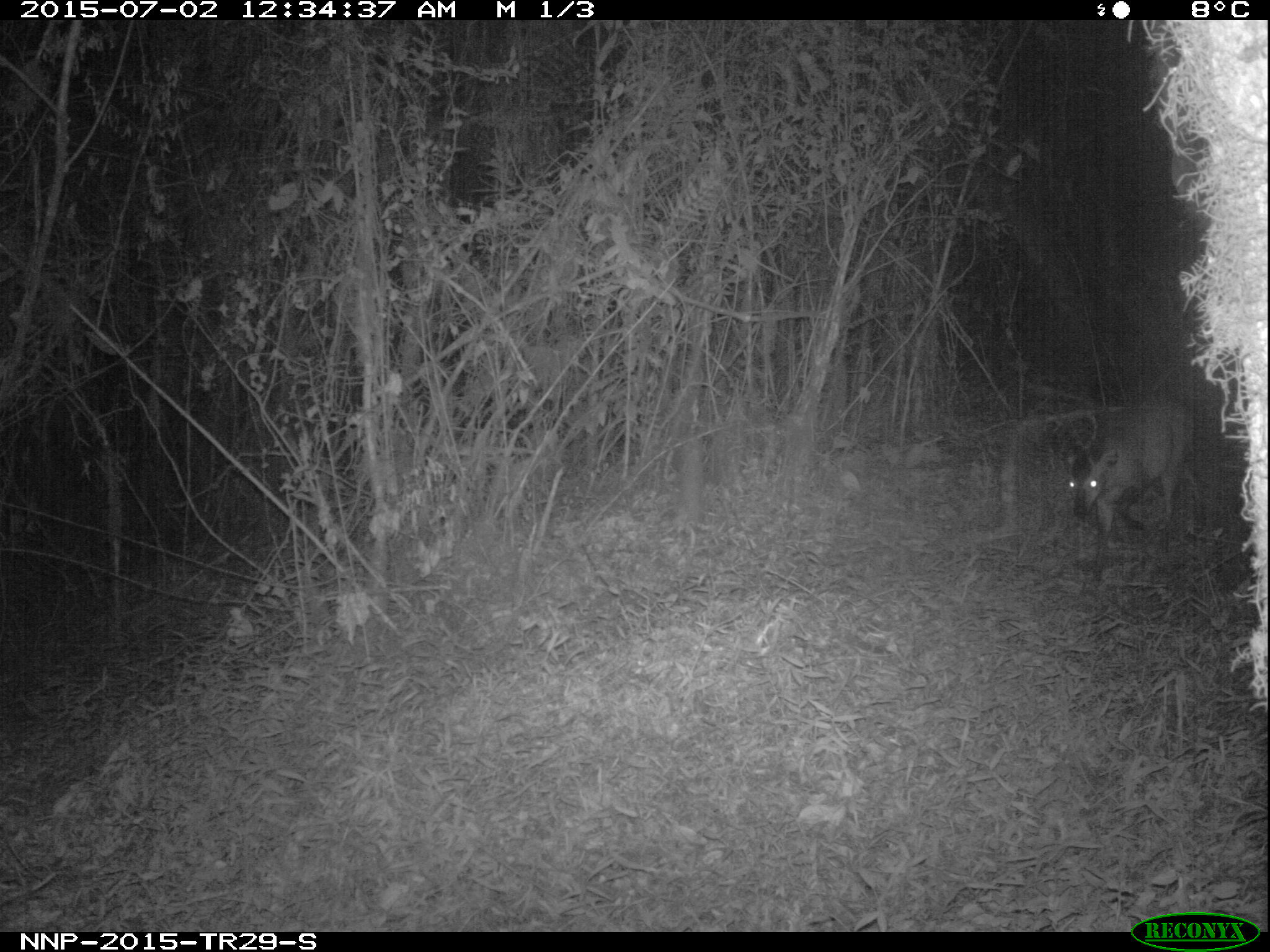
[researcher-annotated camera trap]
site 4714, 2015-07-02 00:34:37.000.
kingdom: Animalia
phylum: Chordata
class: Mammalia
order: Artiodactyla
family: Bovidae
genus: Cephalophus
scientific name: Cephalophus nigrifrons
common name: black-fronted duiker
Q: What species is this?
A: Cephalophus nigrifrons (black-fronted duiker).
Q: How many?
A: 1.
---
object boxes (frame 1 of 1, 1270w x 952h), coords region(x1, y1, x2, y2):
cephalophus nigrifrons: region(1066, 404, 1196, 577)